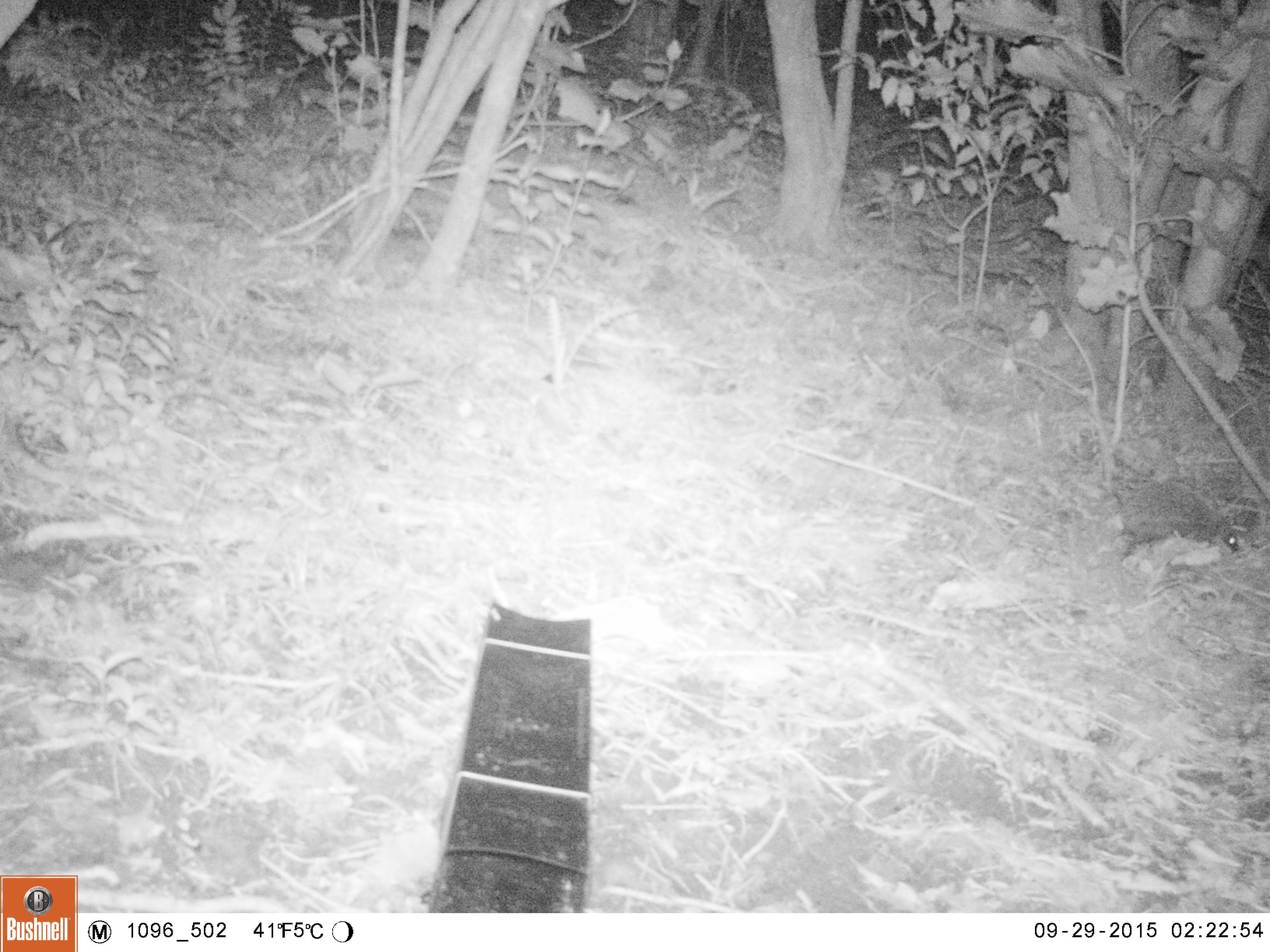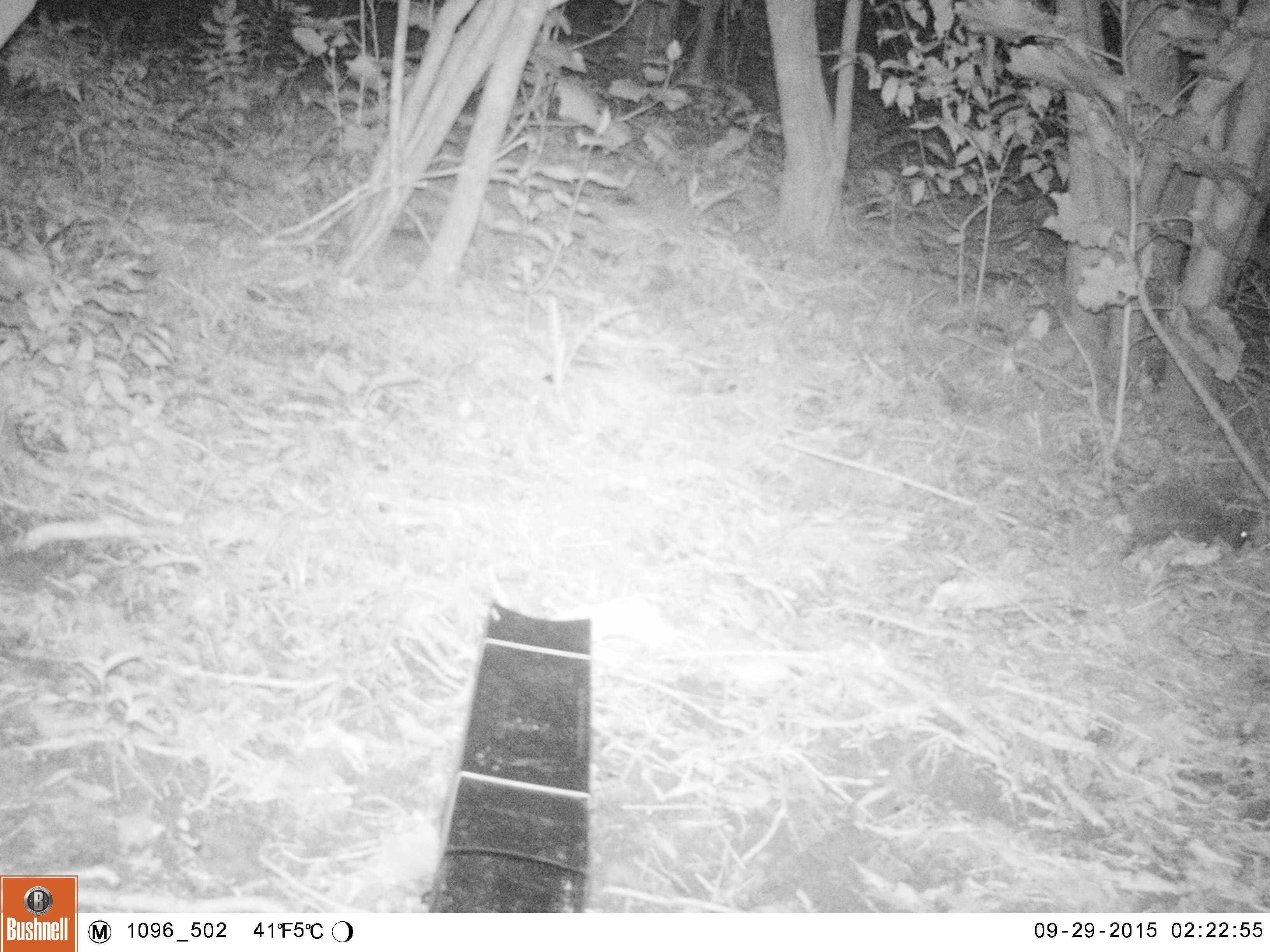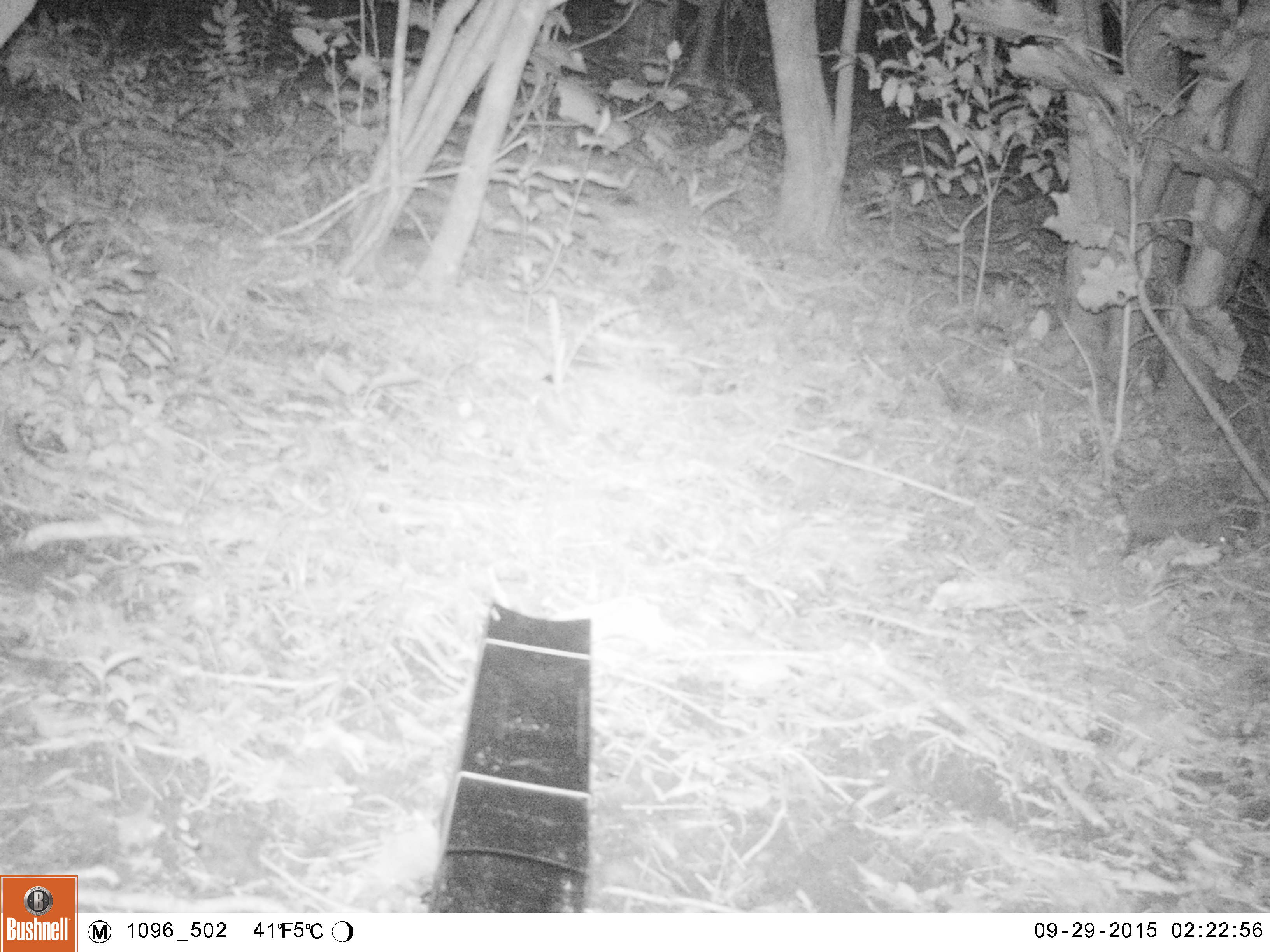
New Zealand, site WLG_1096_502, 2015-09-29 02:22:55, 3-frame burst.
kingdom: Animalia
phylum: Chordata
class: Mammalia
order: Eulipotyphla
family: Erinaceidae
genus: Erinaceus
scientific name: Erinaceus europaeus europaeus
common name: european hedgehog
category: hedgehog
Hedgehog (european hedgehog) (Erinaceus europaeus europaeus).